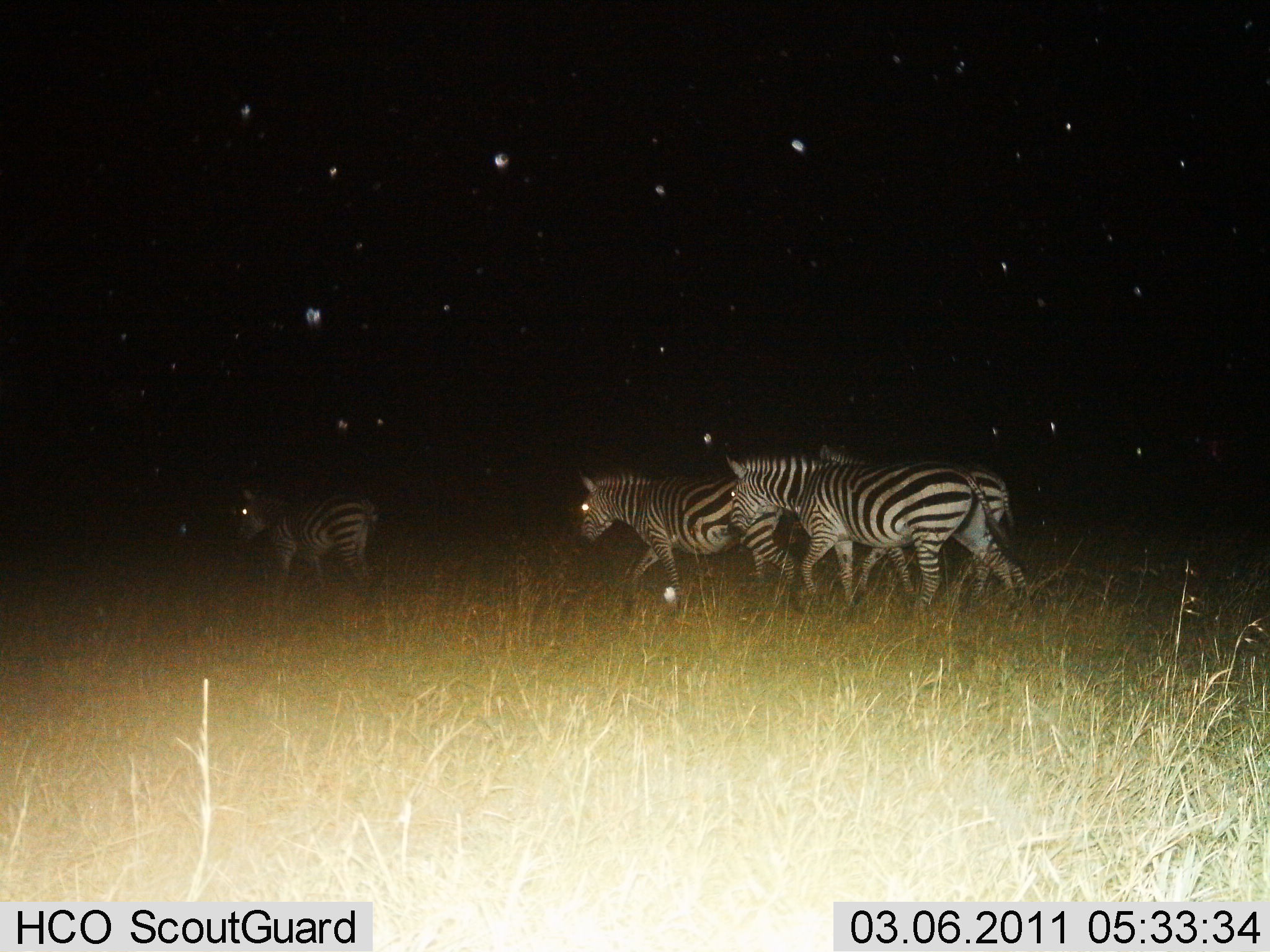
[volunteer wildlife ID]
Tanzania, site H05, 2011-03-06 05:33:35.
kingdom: Animalia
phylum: Chordata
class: Mammalia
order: Perissodactyla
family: Equidae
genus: Equus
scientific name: Equus quagga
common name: plains zebra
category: zebra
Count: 4.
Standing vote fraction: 7%.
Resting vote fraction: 0%.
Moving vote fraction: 93%.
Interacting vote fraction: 0%.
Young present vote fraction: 0%.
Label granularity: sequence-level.